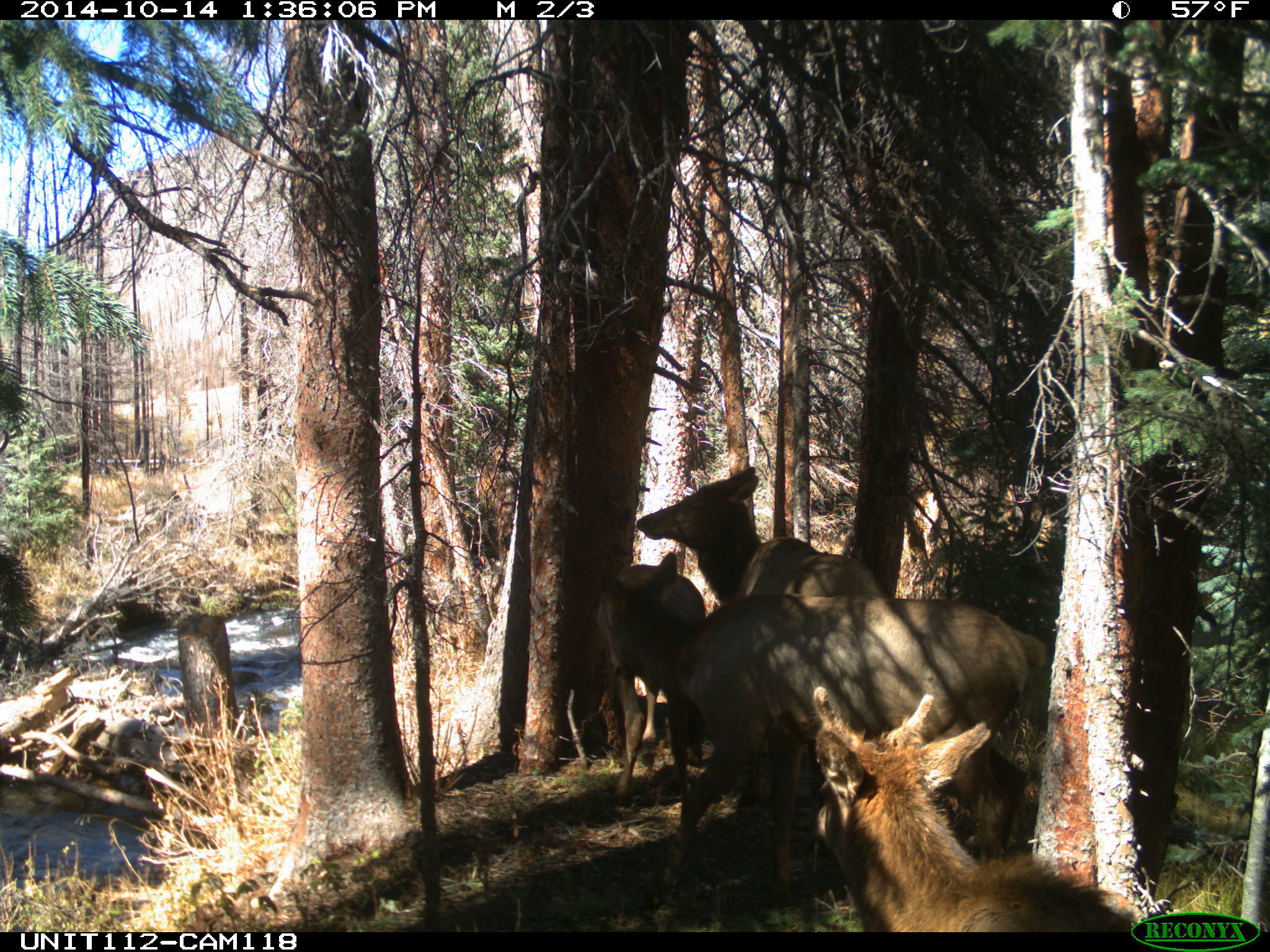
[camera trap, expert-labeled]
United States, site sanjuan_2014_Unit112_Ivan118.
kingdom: Animalia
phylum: Chordata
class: Mammalia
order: Artiodactyla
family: Cervidae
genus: Cervus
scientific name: Cervus elaphus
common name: red deer